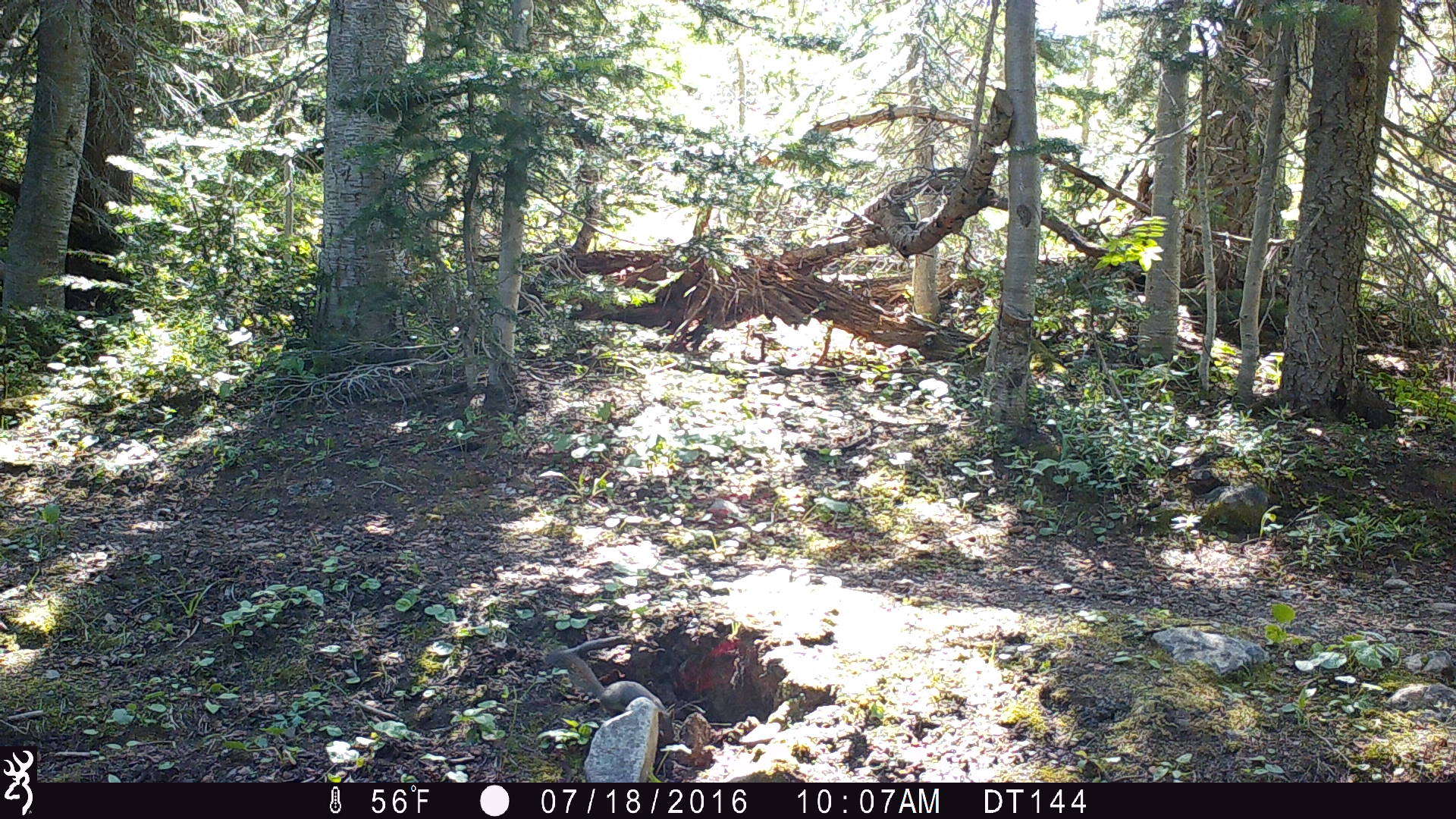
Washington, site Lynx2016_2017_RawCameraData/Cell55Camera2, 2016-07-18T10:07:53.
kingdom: Animalia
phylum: Chordata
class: Mammalia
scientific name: Mammalia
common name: small mammal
Small mammal (Mammalia). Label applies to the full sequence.